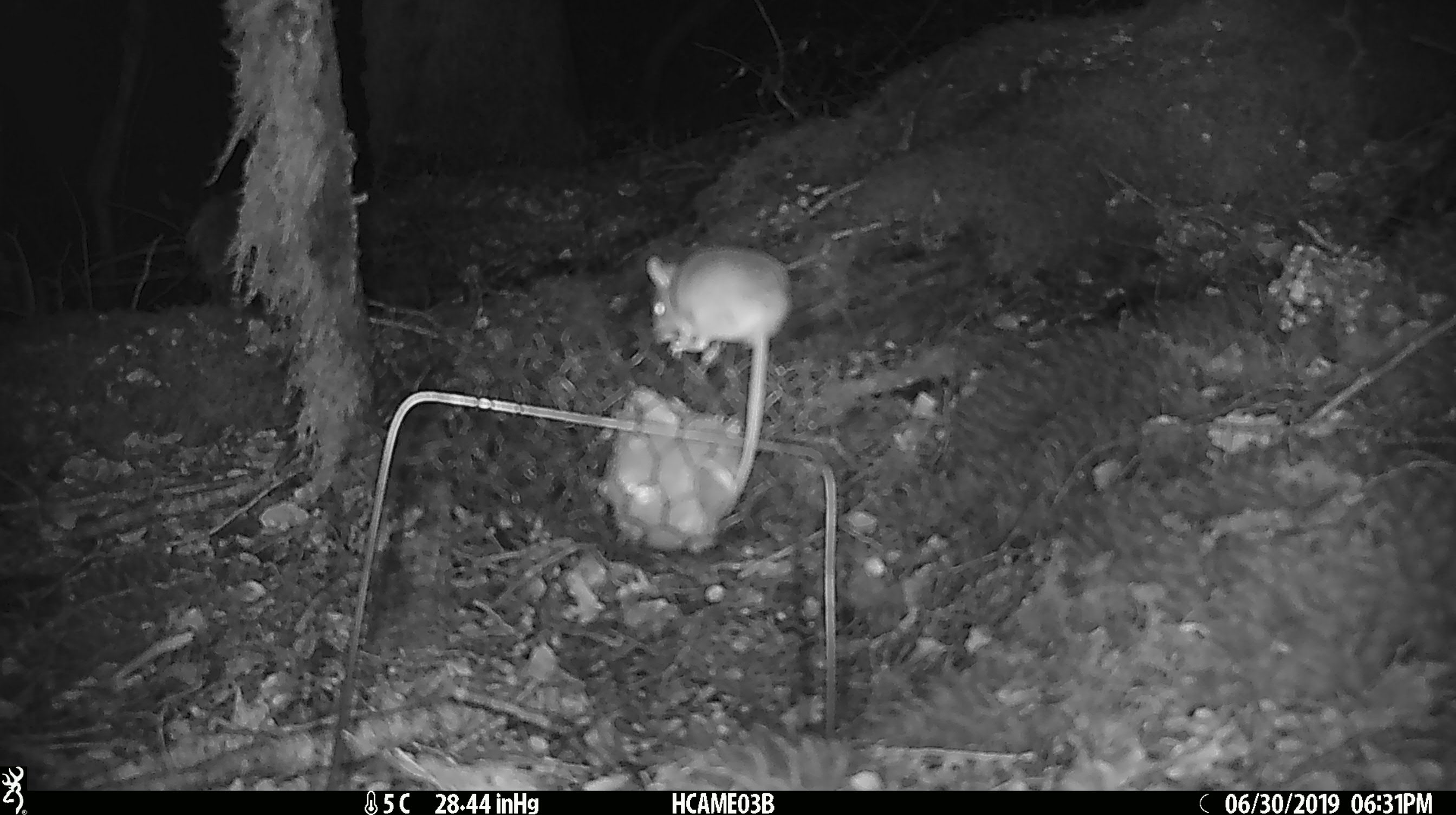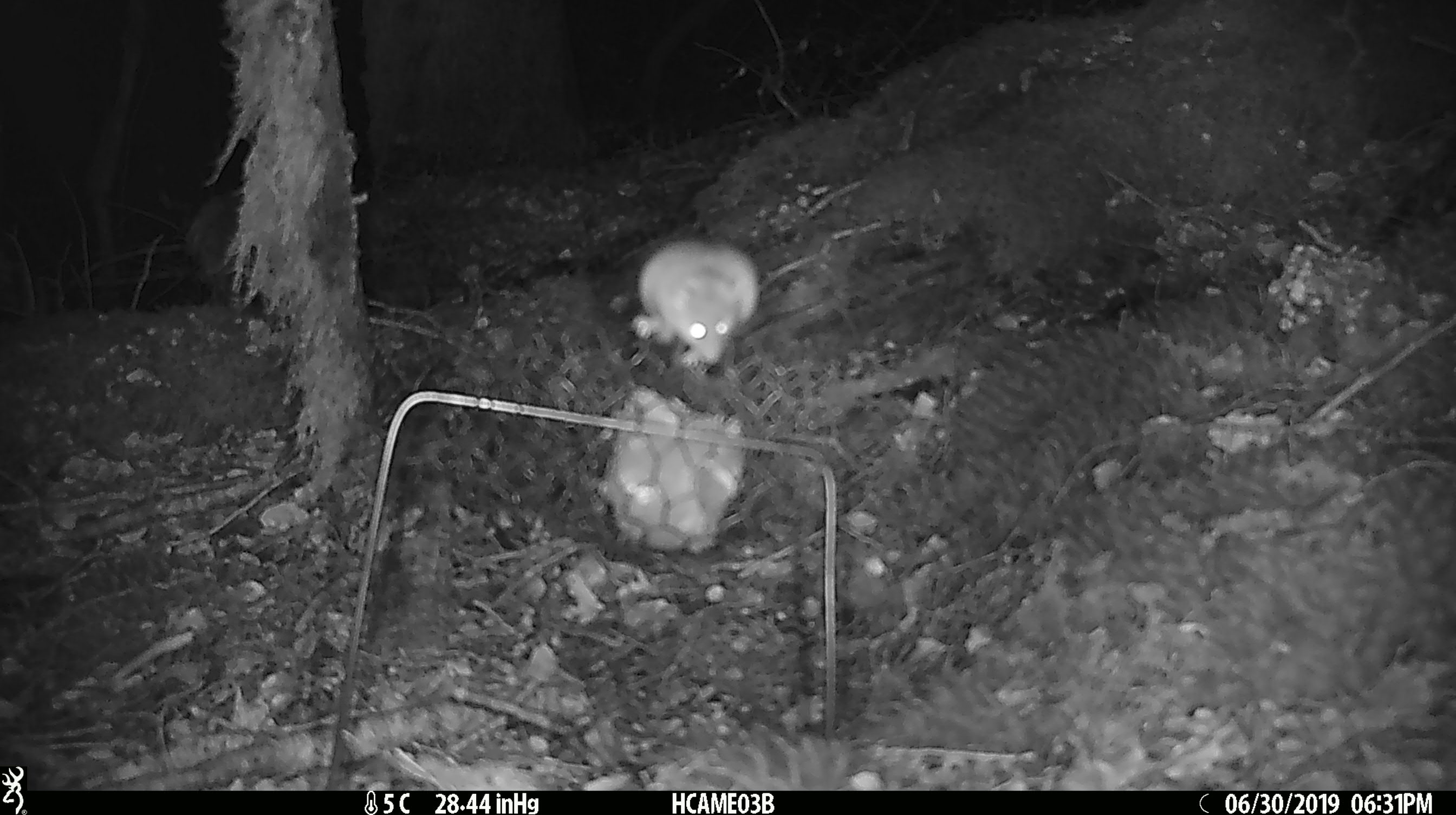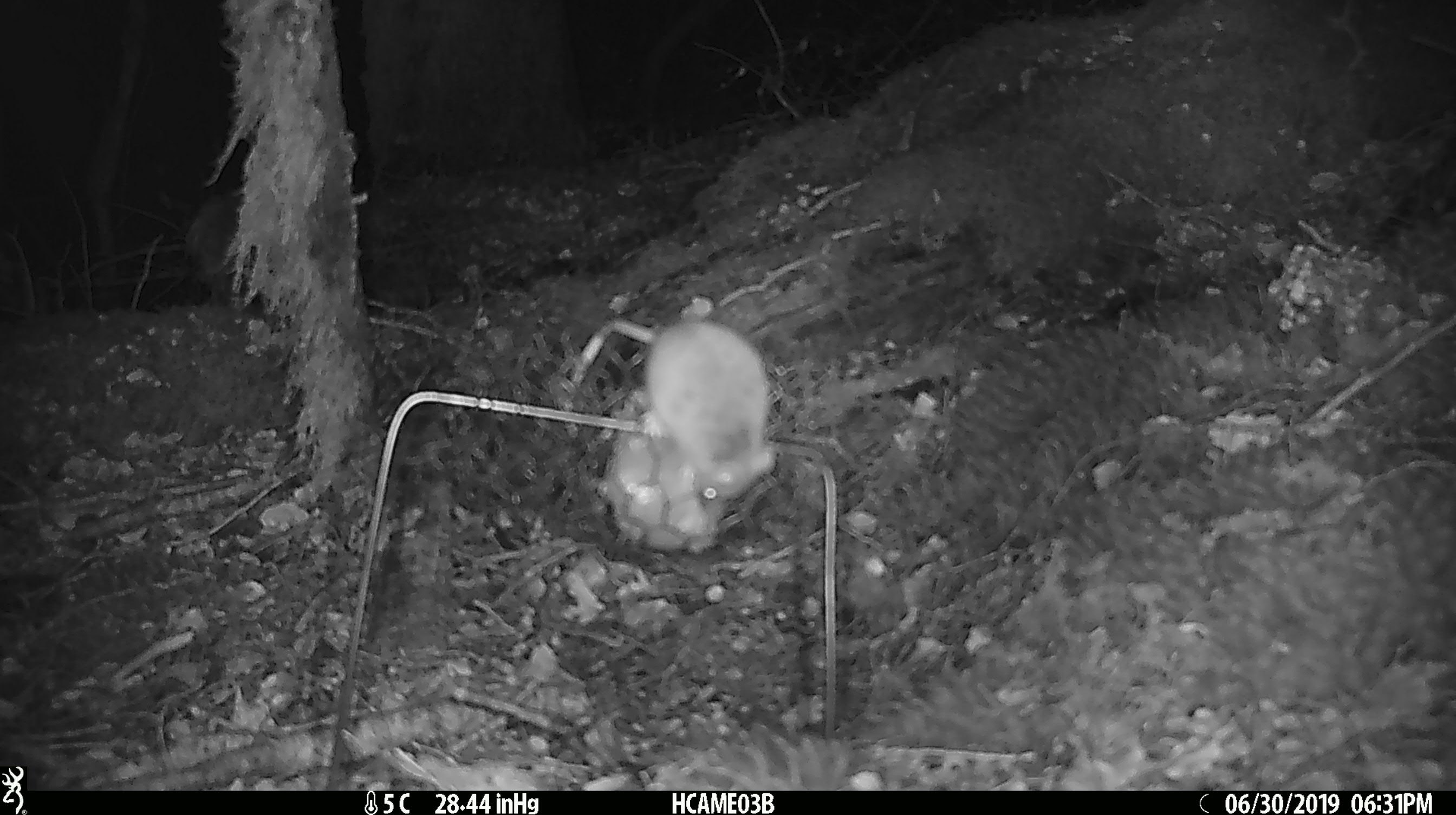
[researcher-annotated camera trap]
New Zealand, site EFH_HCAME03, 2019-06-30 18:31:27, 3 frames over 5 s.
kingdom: Animalia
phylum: Chordata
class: Mammalia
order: Rodentia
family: Muridae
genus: Mus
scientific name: Mus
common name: mouse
Mouse (Mus).